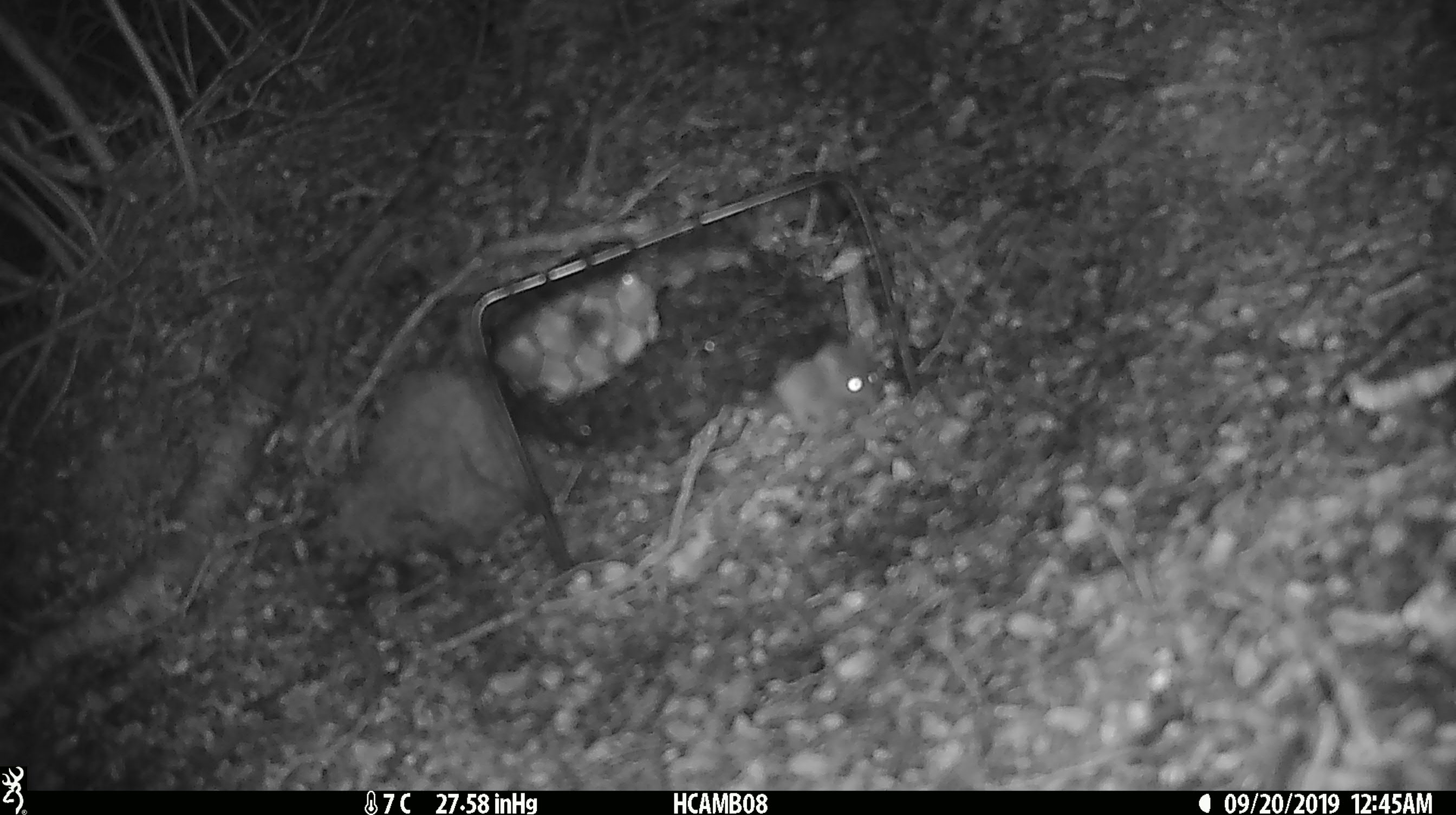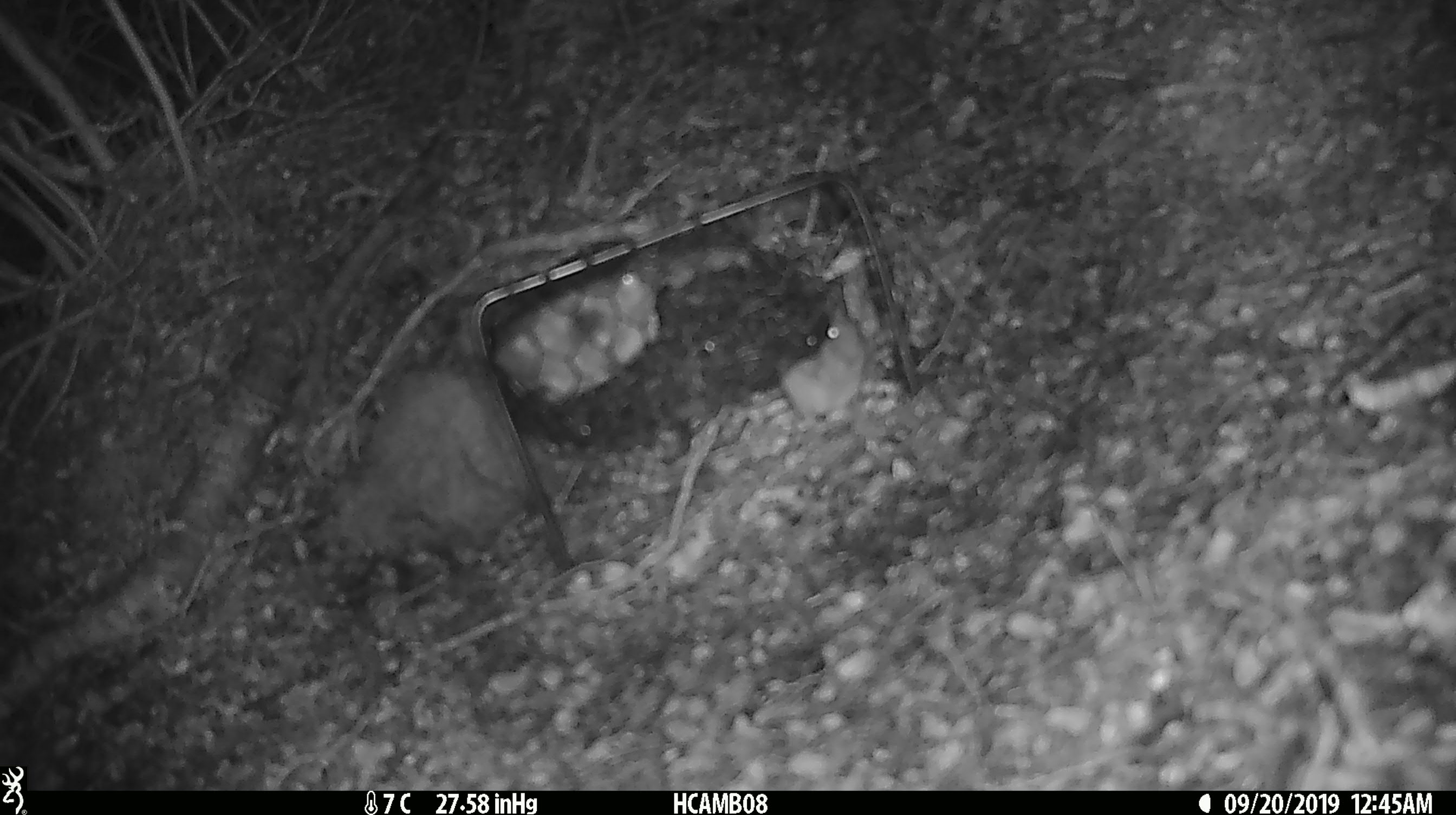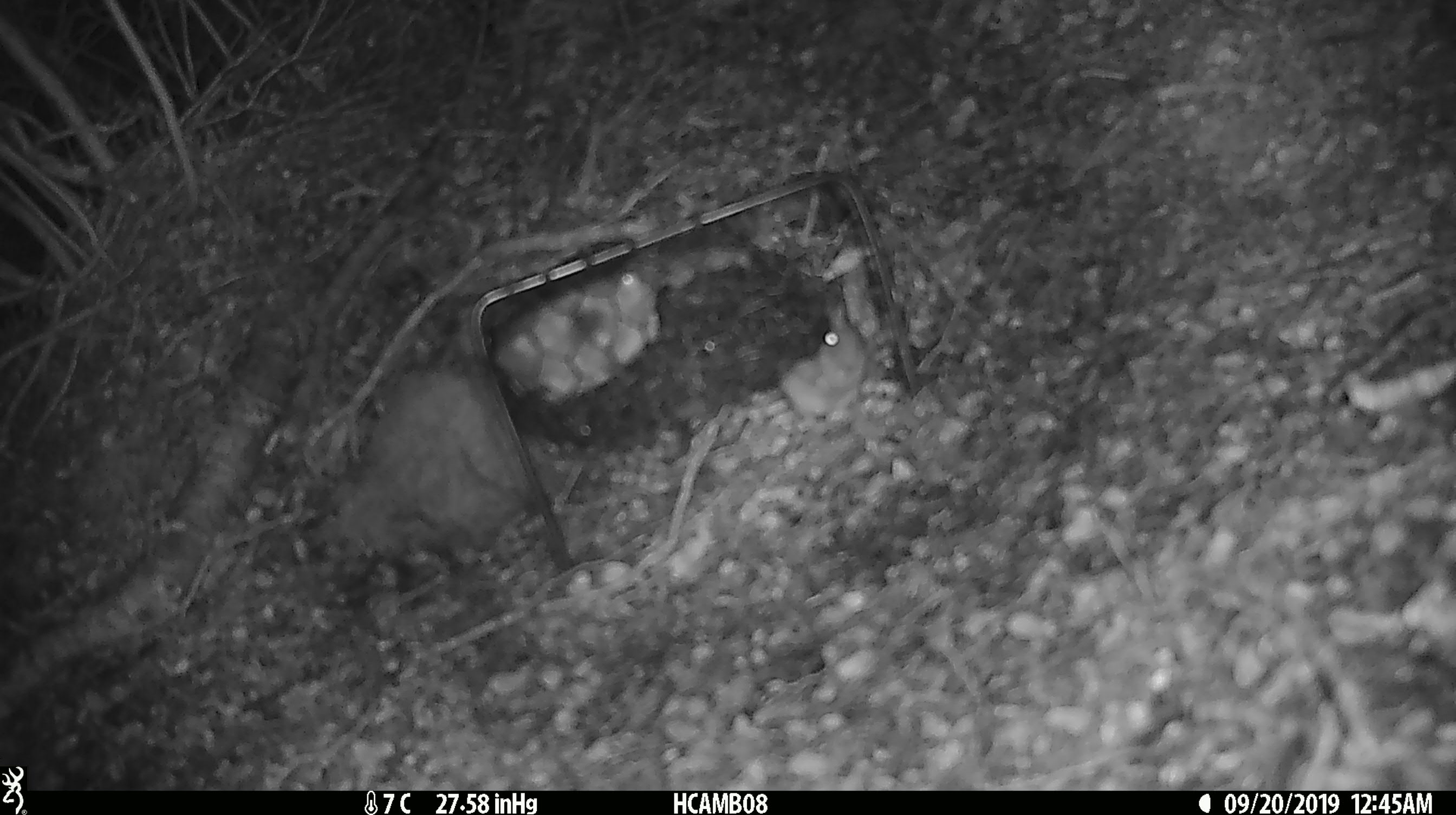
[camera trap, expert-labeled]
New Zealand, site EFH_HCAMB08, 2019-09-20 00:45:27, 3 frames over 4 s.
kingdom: Animalia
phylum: Chordata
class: Mammalia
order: Rodentia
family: Muridae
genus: Mus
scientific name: Mus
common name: mouse